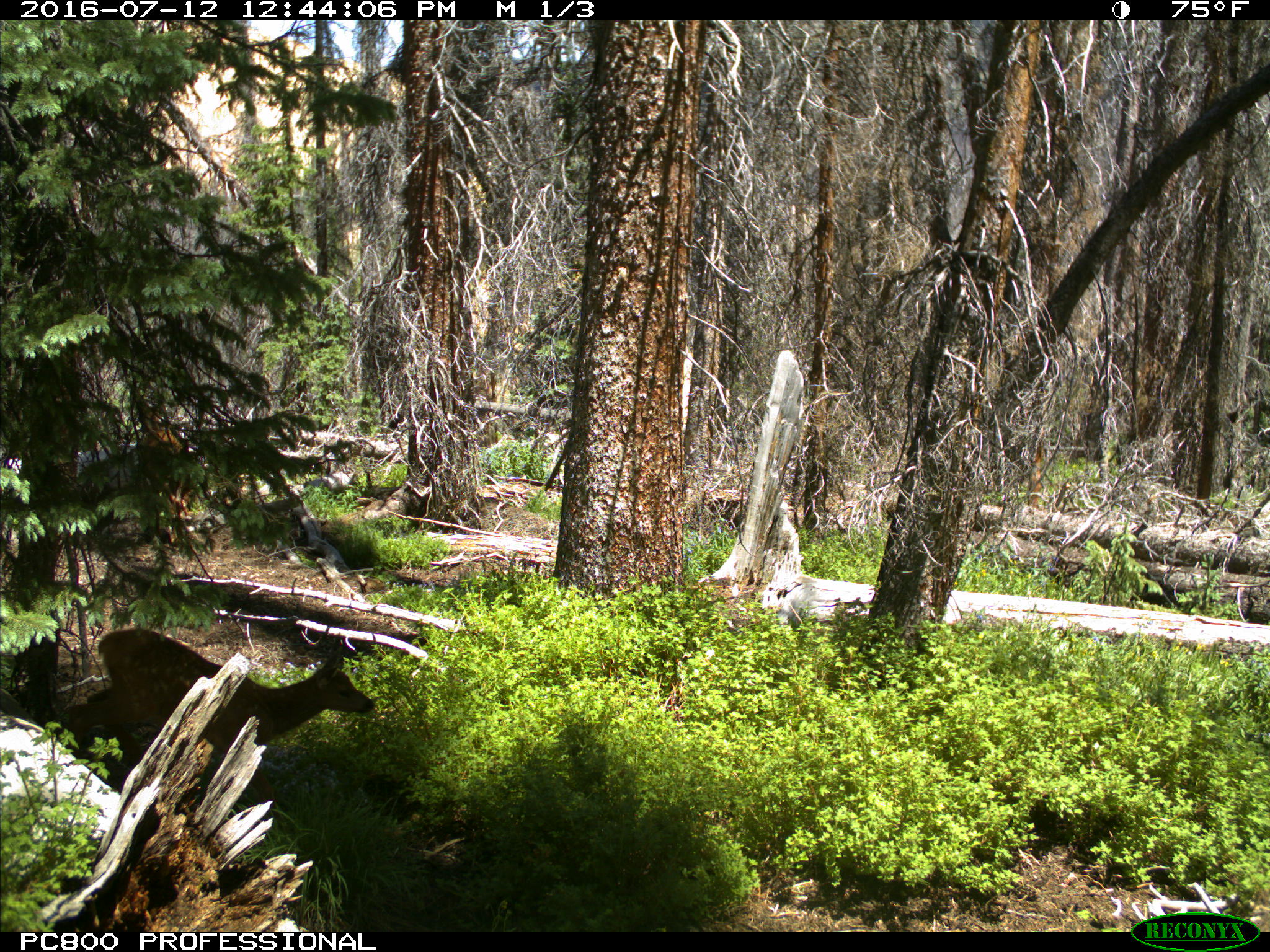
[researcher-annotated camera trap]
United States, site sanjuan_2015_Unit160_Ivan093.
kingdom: Animalia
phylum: Chordata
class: Mammalia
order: Artiodactyla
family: Cervidae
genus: Cervus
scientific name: Cervus elaphus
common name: red deer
Cervus elaphus (red deer).